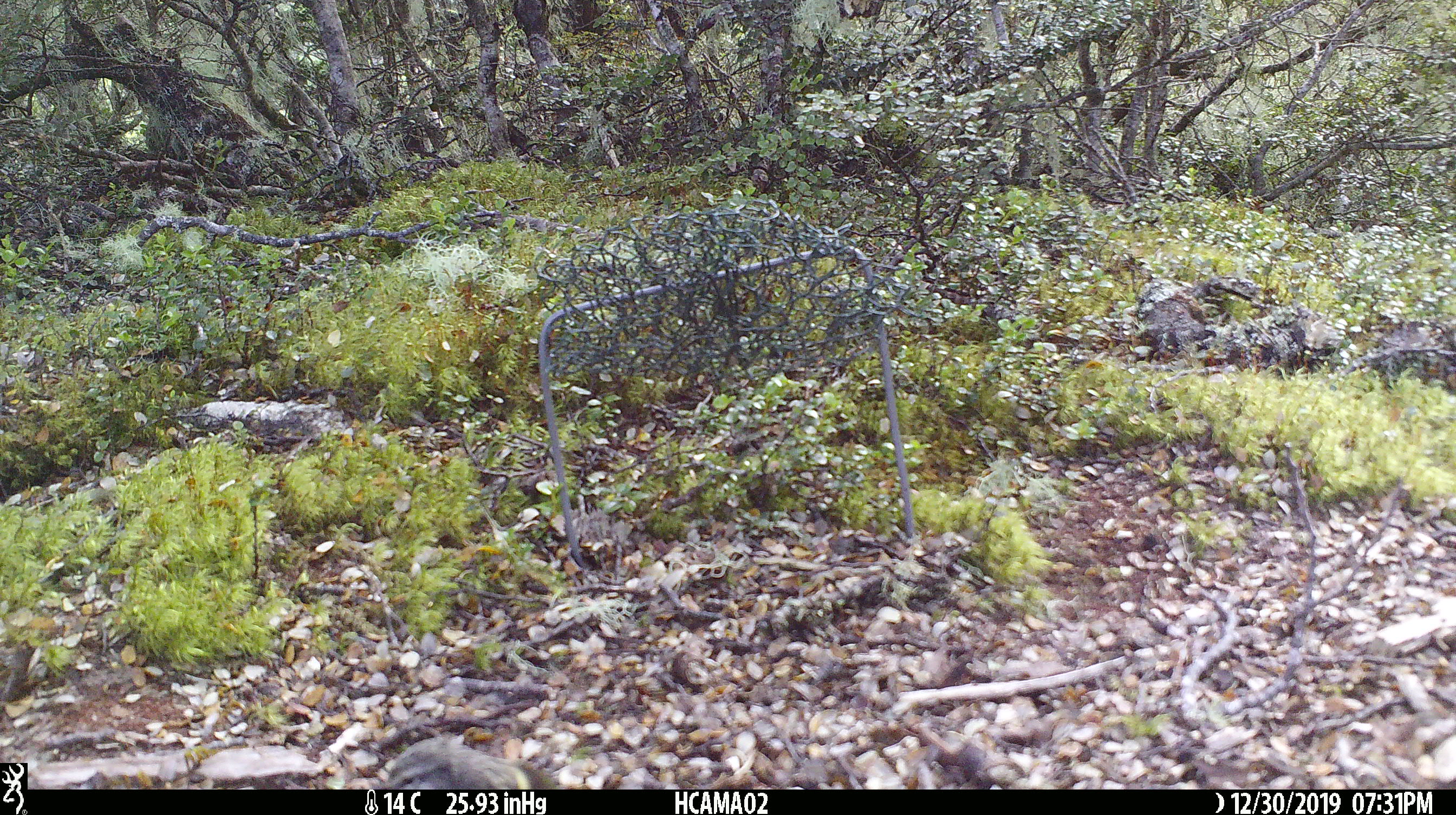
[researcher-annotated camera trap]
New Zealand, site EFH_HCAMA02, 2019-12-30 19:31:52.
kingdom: Animalia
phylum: Chordata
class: Aves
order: Passeriformes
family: Acanthisittidae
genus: Acanthisitta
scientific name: Acanthisitta chloris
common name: rifleman